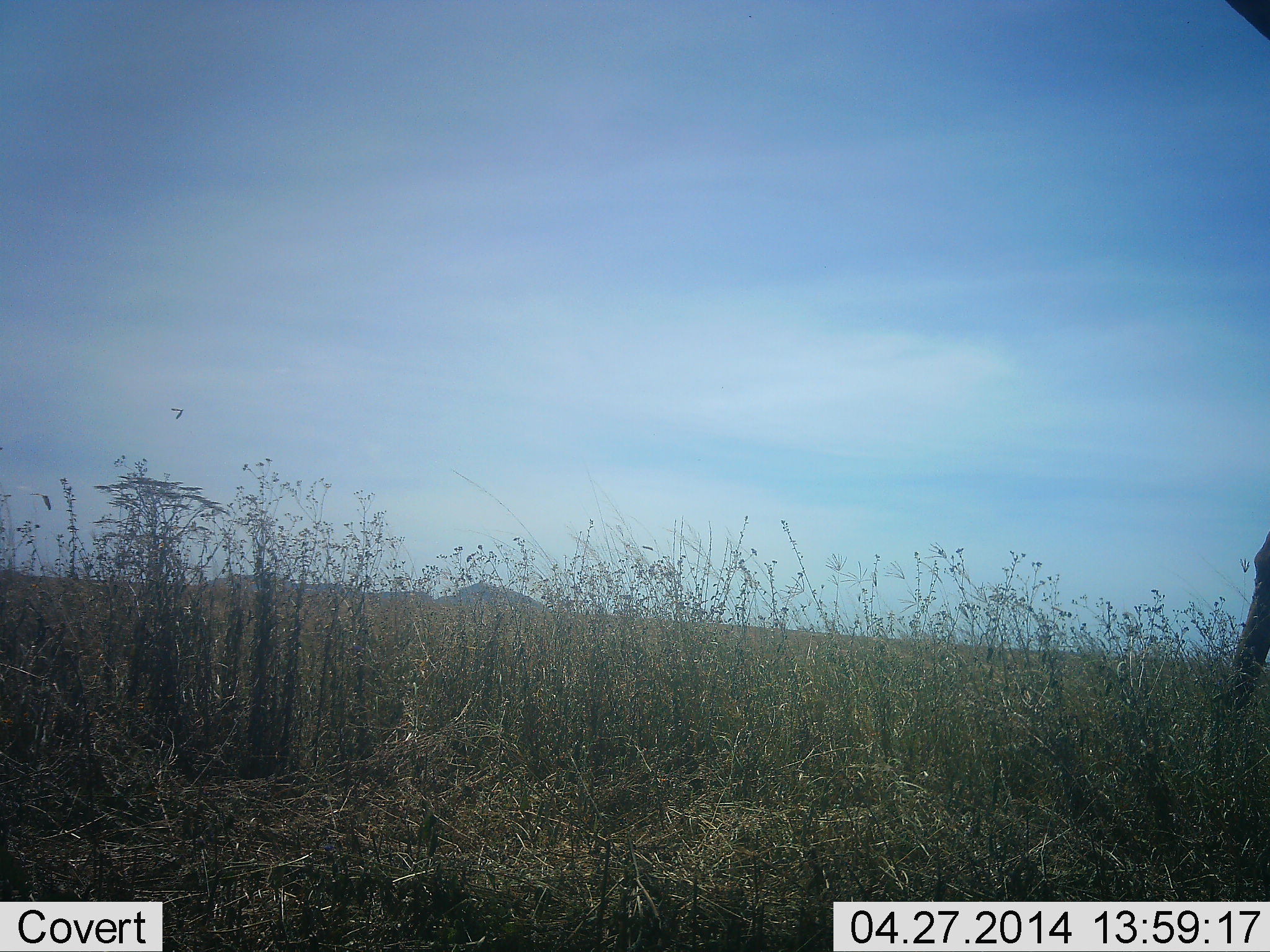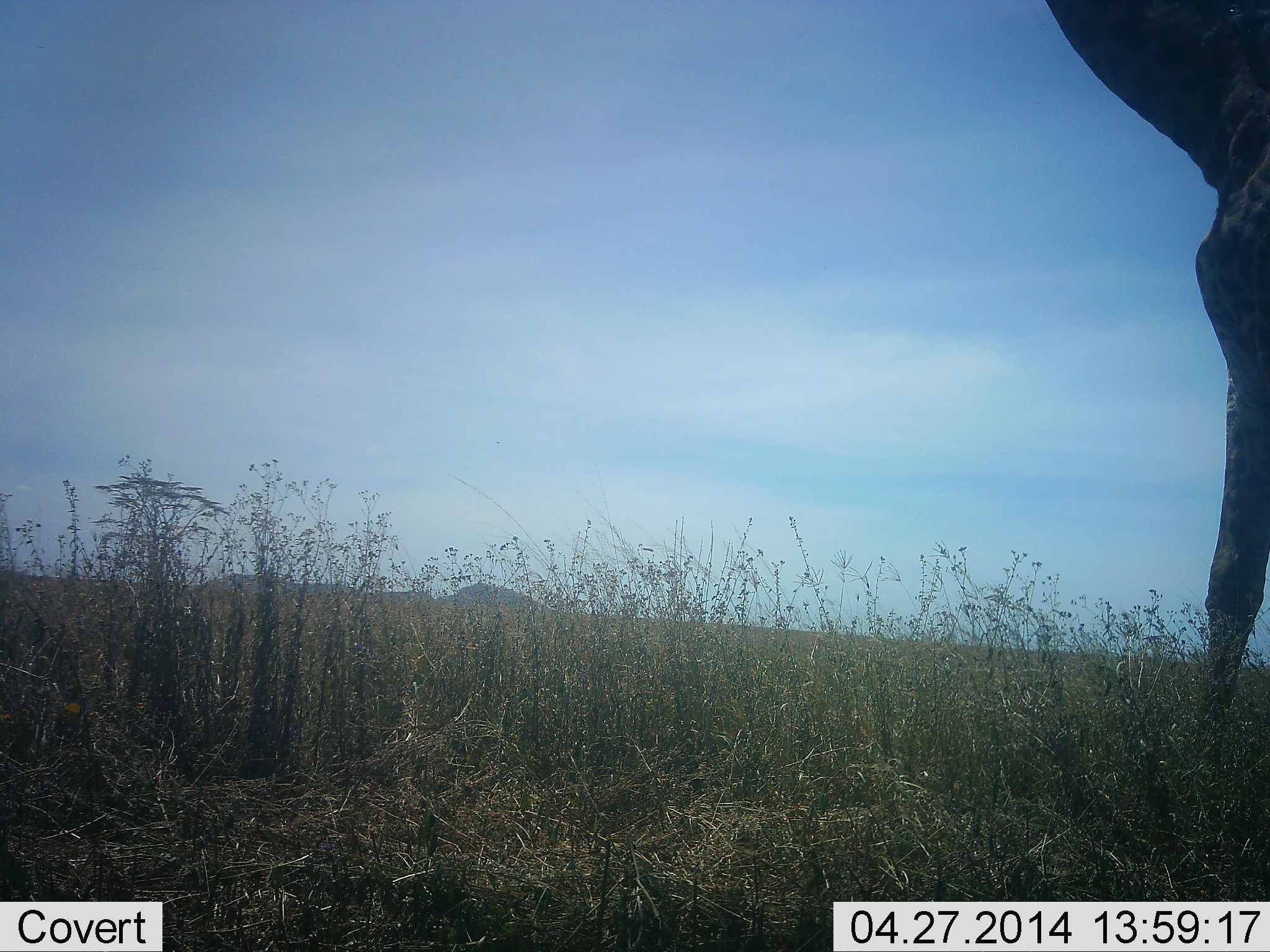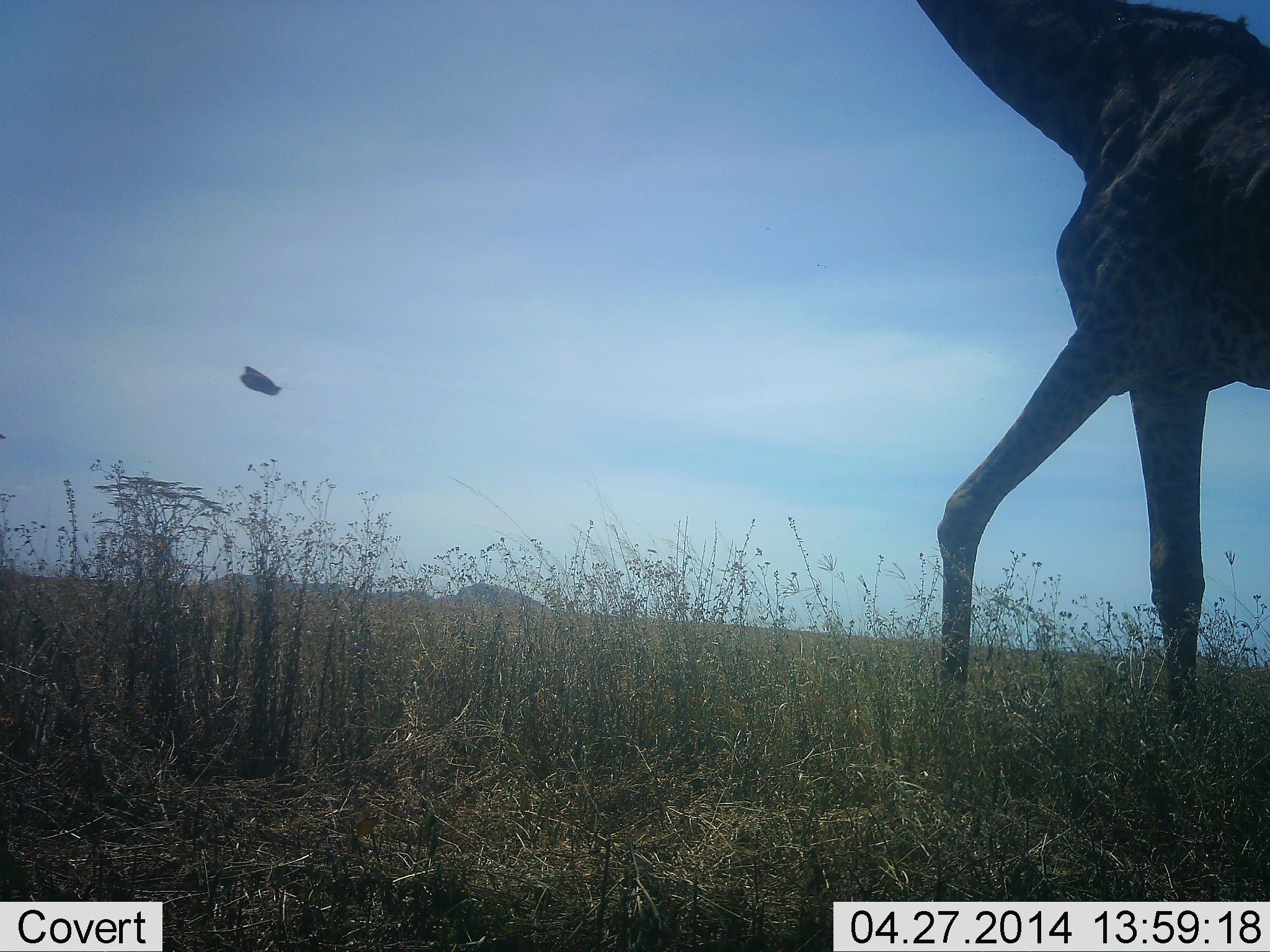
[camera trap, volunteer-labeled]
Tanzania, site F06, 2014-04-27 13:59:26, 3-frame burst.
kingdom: Animalia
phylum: Chordata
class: Mammalia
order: Artiodactyla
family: Giraffidae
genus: Giraffa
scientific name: Giraffa camelopardalis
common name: giraffe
Giraffe (Giraffa camelopardalis), count 1. Behavior (volunteer vote fractions): standing 16%, resting 0%, moving 89%, interacting 0%. Young present (vote fraction): 0%. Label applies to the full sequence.